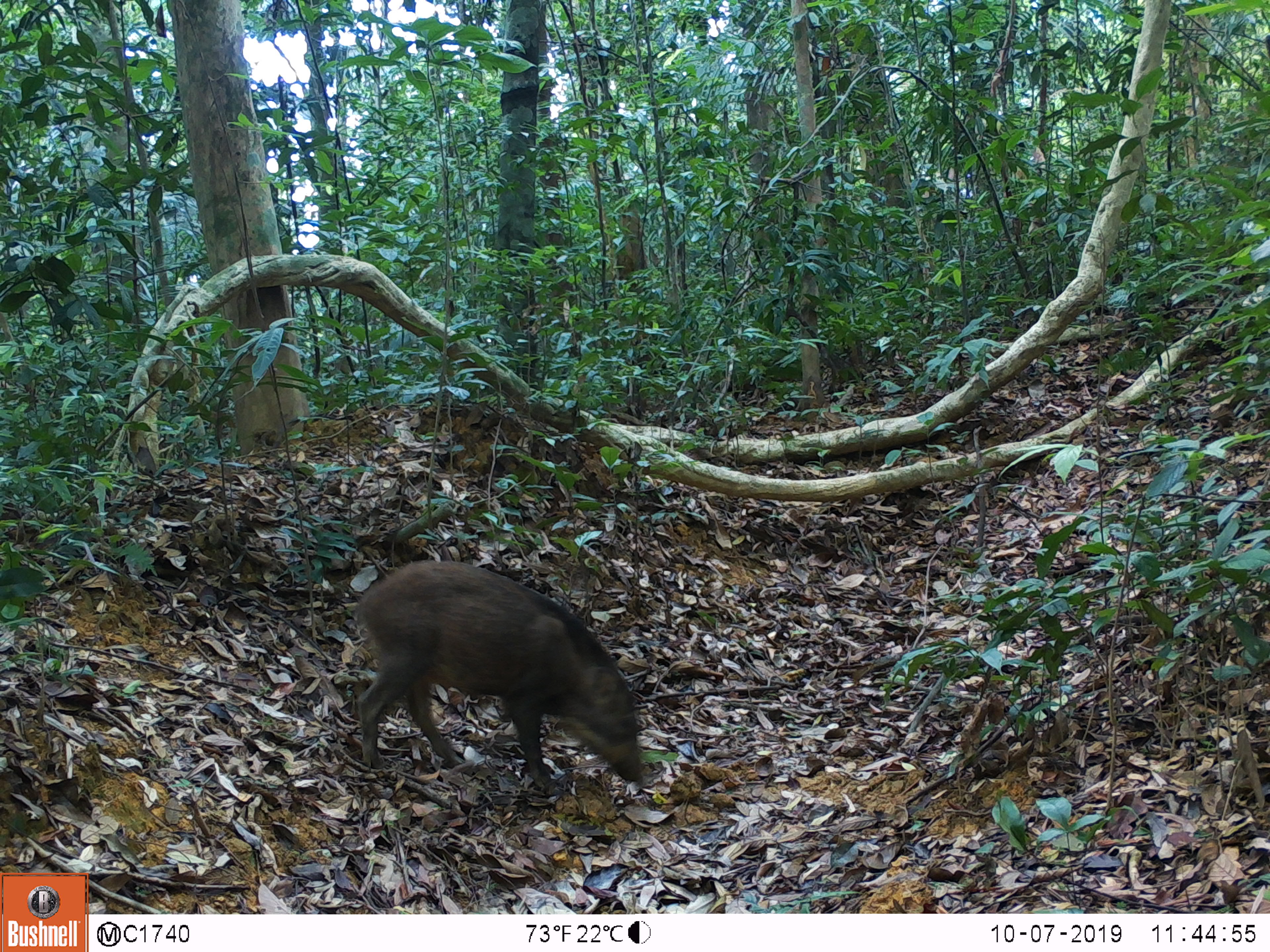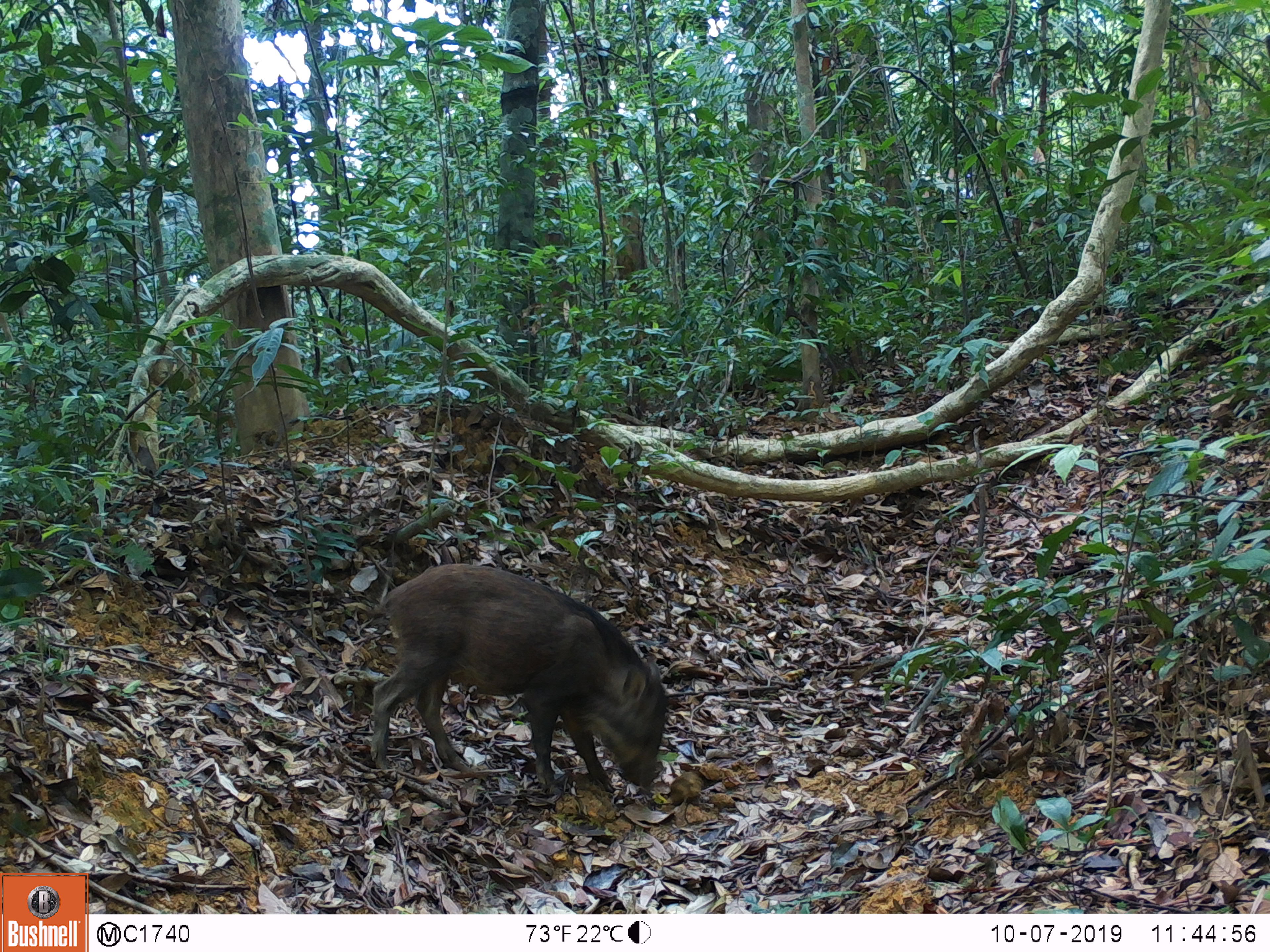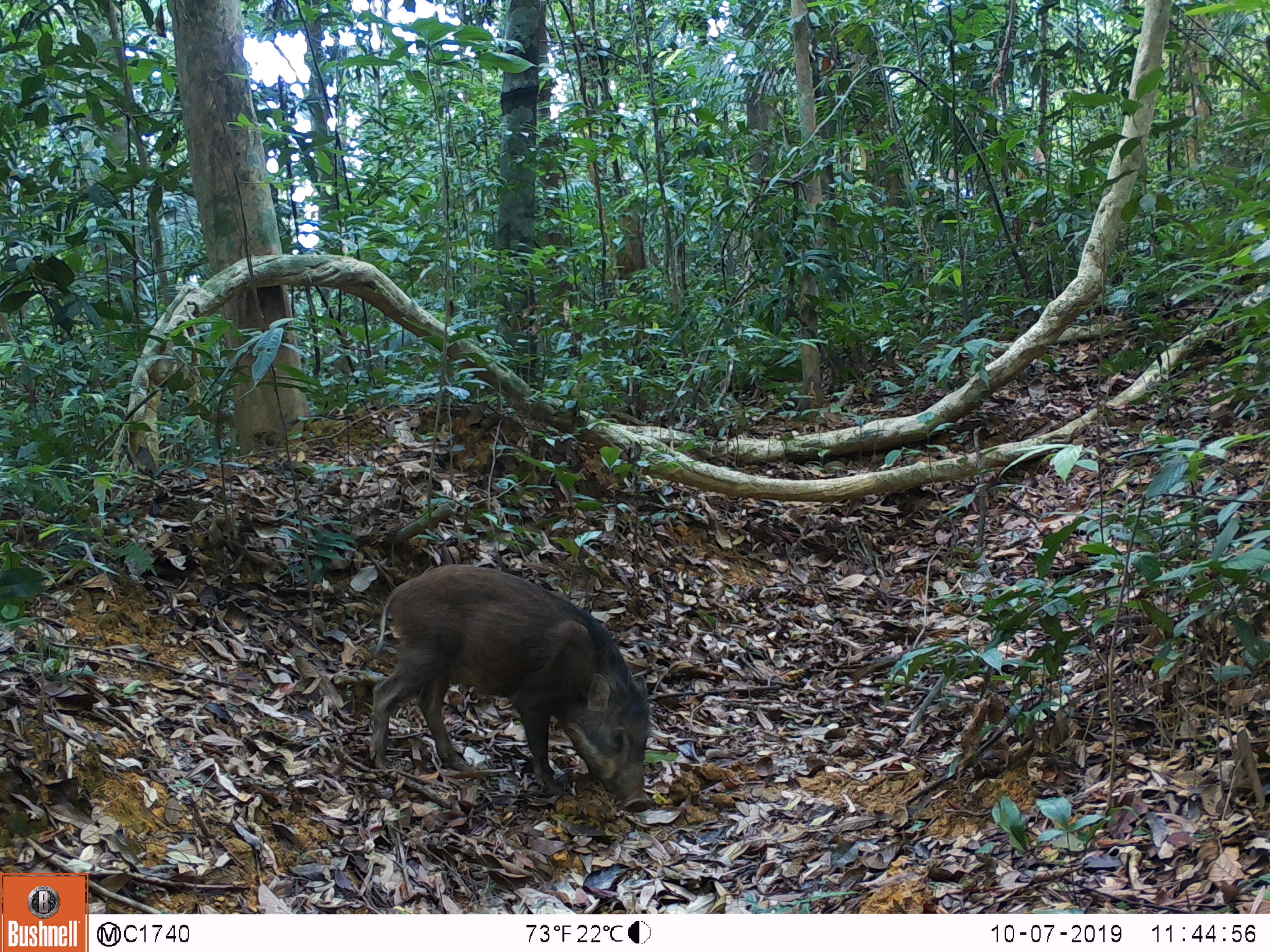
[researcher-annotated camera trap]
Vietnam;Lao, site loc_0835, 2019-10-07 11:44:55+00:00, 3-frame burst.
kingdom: Animalia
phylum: Chordata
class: Mammalia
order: Artiodactyla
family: Suidae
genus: Sus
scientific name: Sus scrofa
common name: eurasian wild pig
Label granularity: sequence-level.